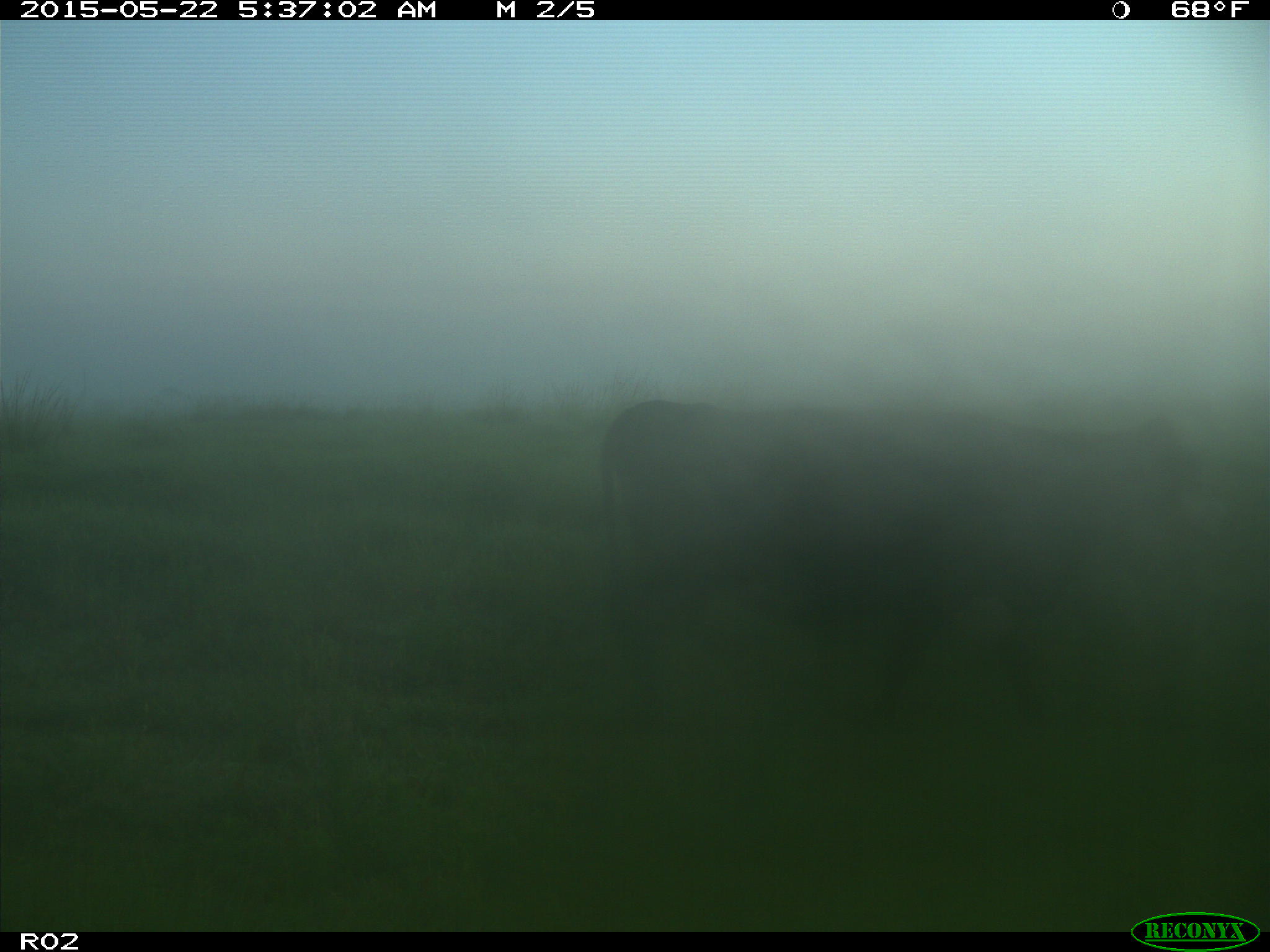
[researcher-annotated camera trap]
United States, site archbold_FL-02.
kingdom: Animalia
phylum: Chordata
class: Mammalia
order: Artiodactyla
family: Bovidae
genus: Bos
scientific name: Bos taurus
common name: domestic cow